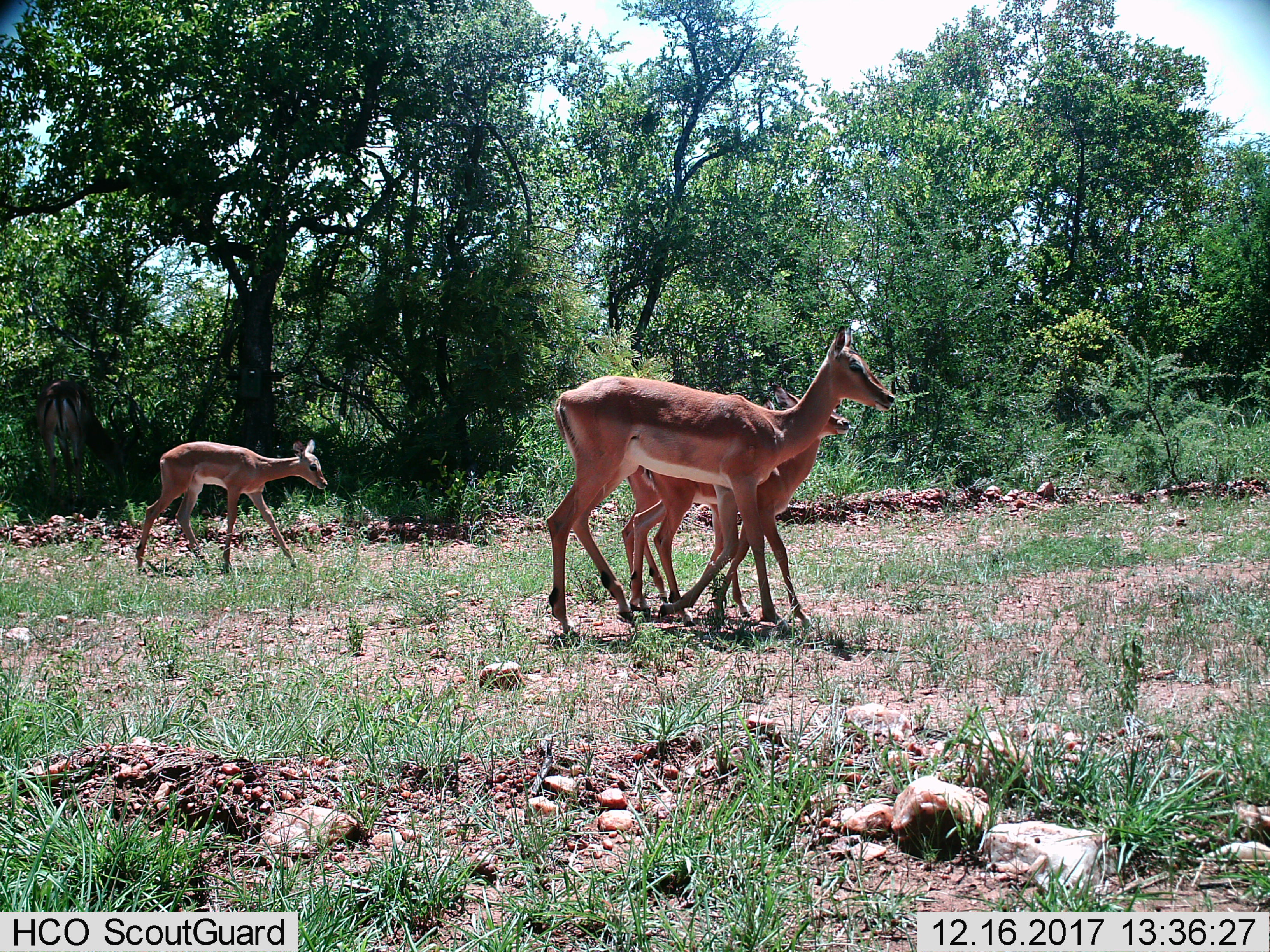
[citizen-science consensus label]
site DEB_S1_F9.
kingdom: Animalia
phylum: Chordata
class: Mammalia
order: Artiodactyla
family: Bovidae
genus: Aepyceros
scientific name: Aepyceros melampus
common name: impala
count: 4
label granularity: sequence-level